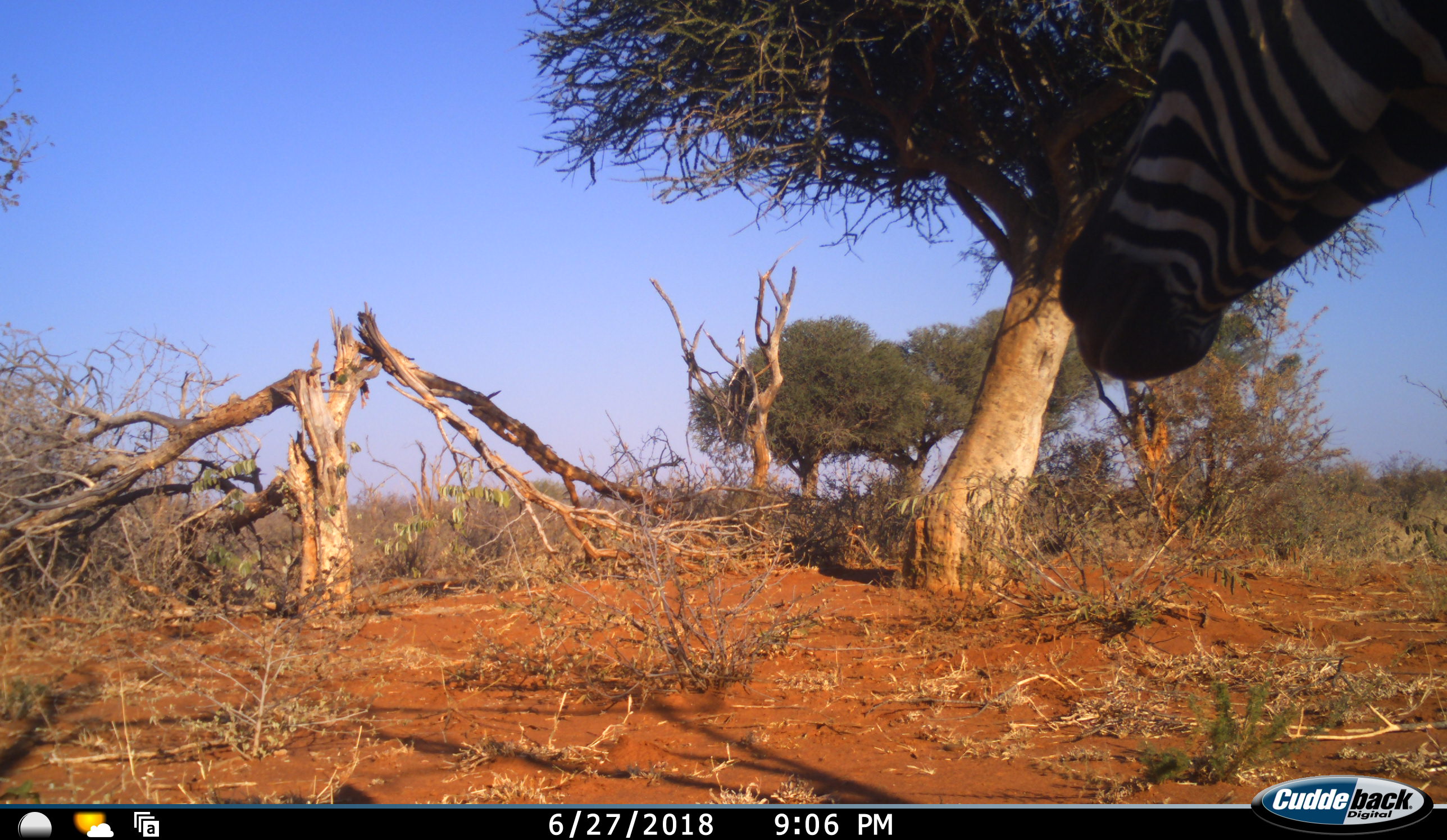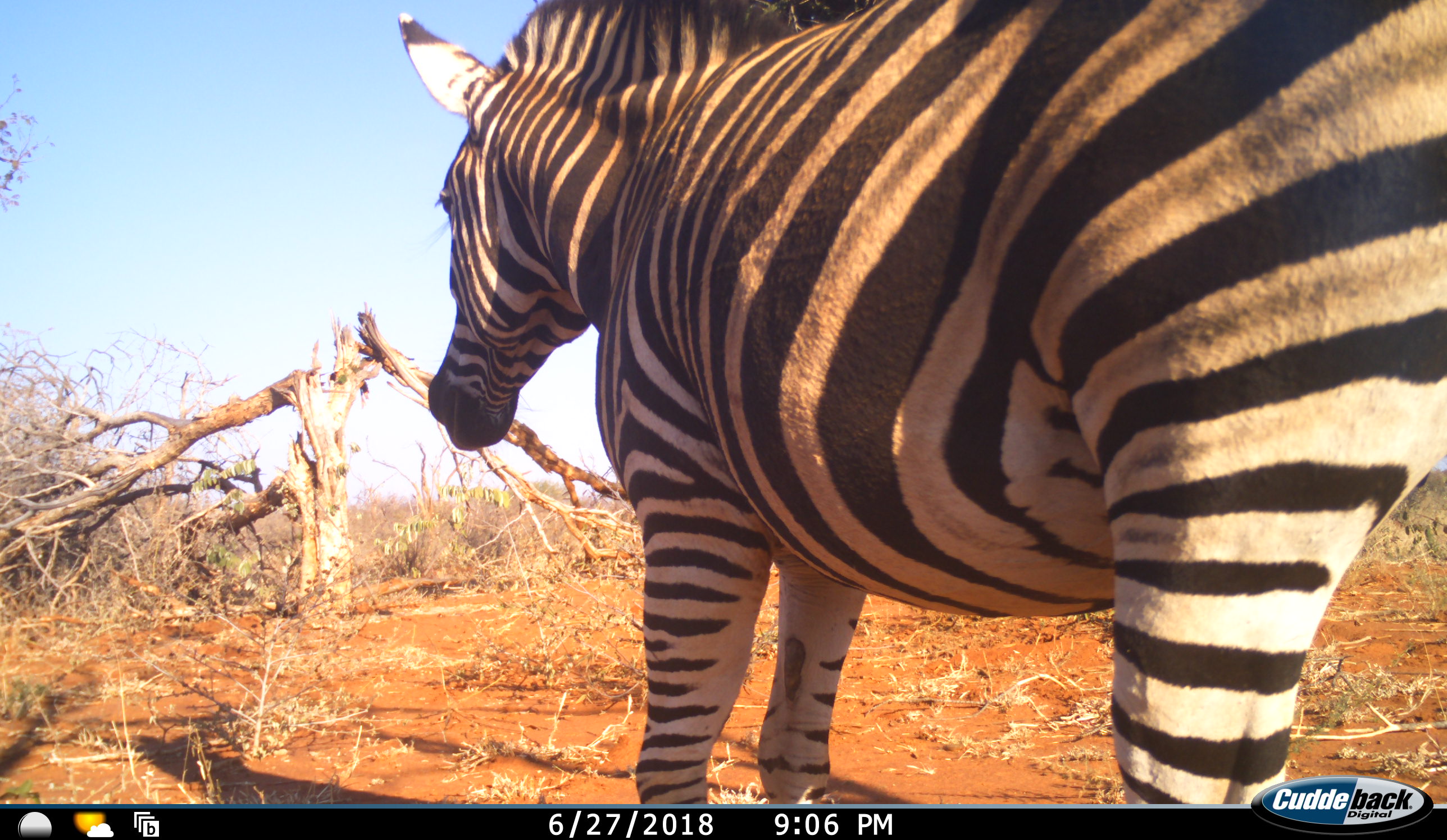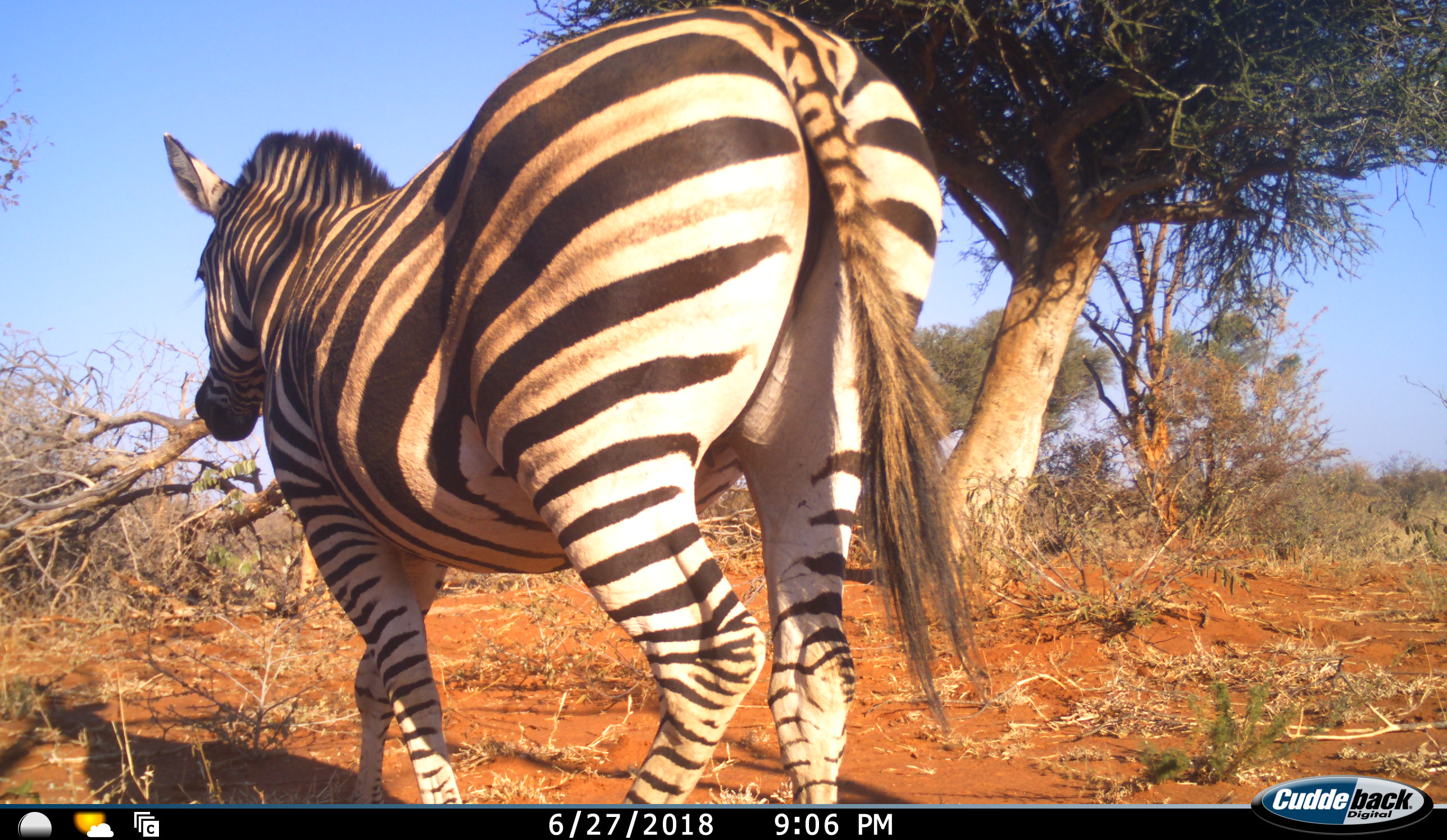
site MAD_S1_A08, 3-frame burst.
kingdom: Animalia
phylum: Chordata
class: Mammalia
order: Perissodactyla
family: Equidae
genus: Equus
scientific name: Equus quagga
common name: plains zebra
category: zebraplains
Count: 1.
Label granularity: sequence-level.